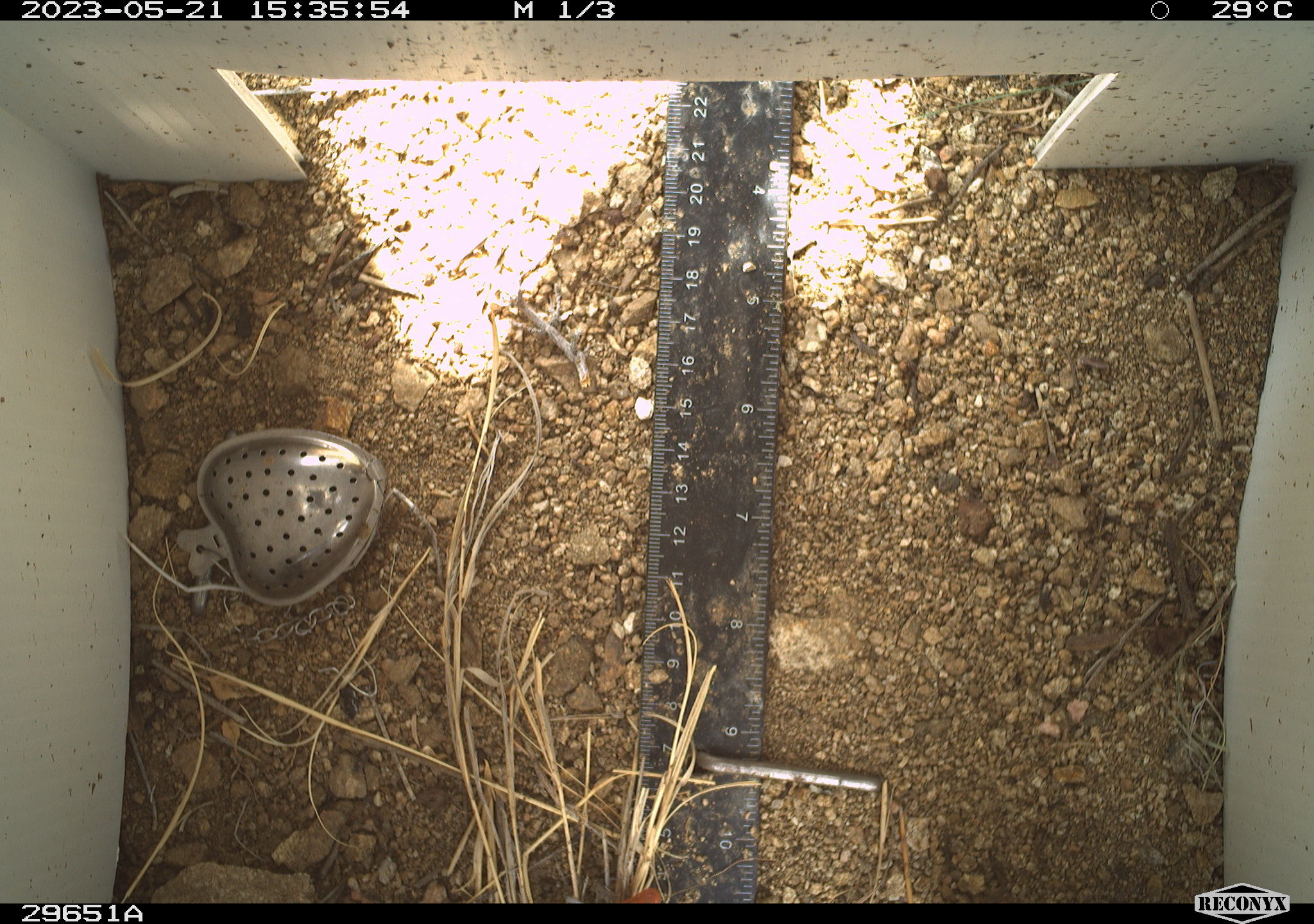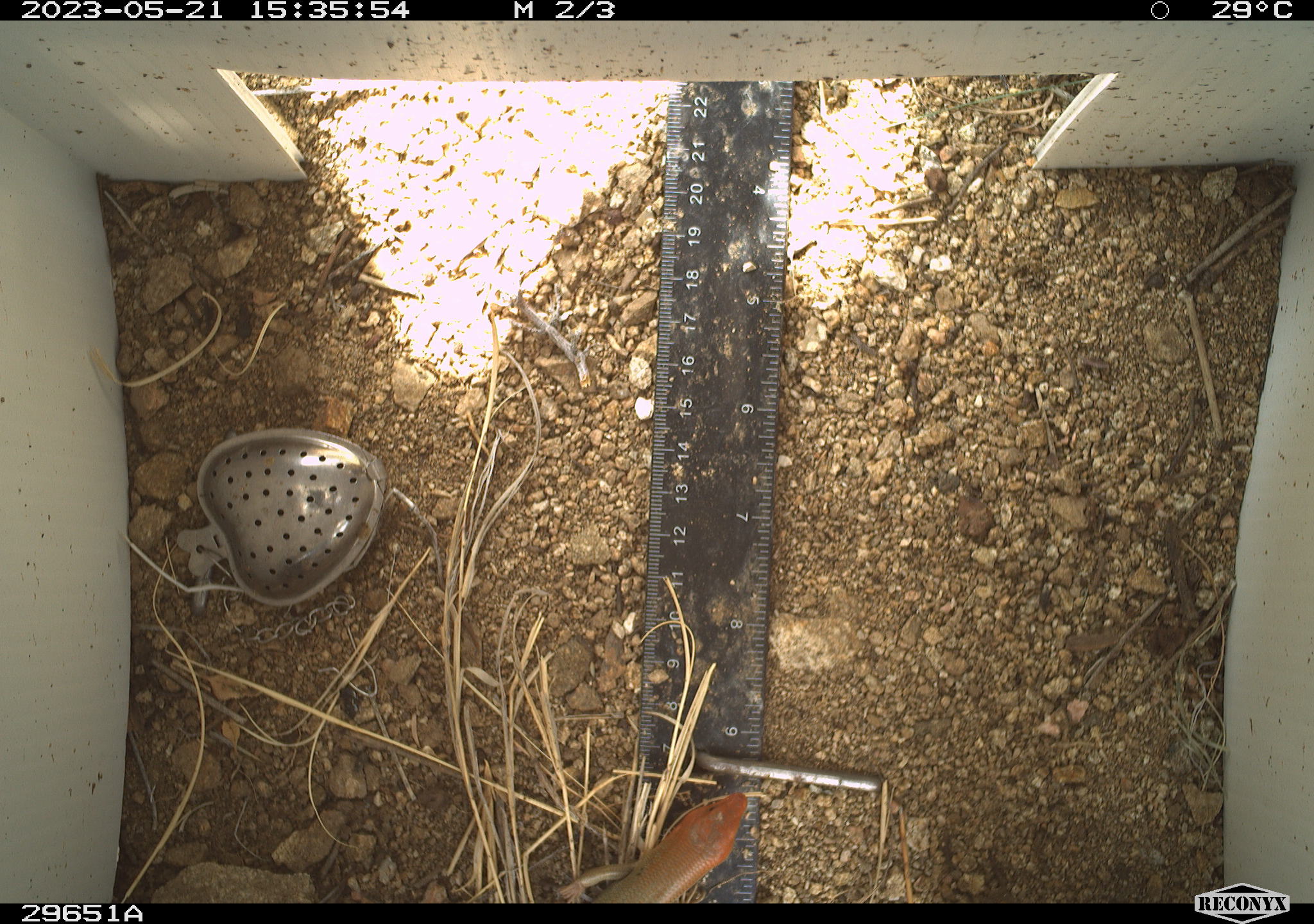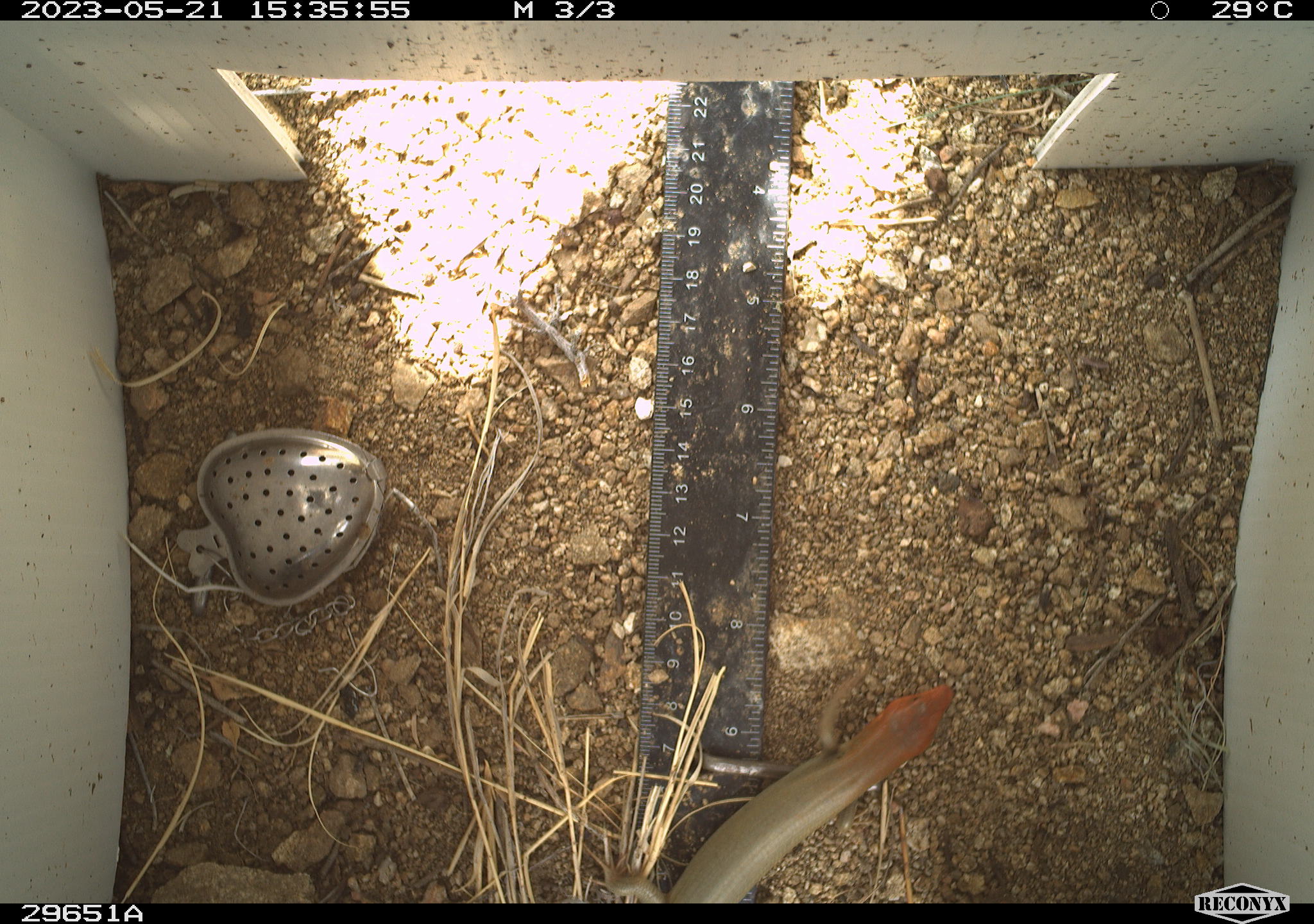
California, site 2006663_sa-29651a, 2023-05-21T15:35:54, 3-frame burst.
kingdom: Animalia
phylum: Chordata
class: Reptilia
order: Squamata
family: Scincidae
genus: Plestiodon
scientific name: Plestiodon gilberti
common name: gilbert's skink